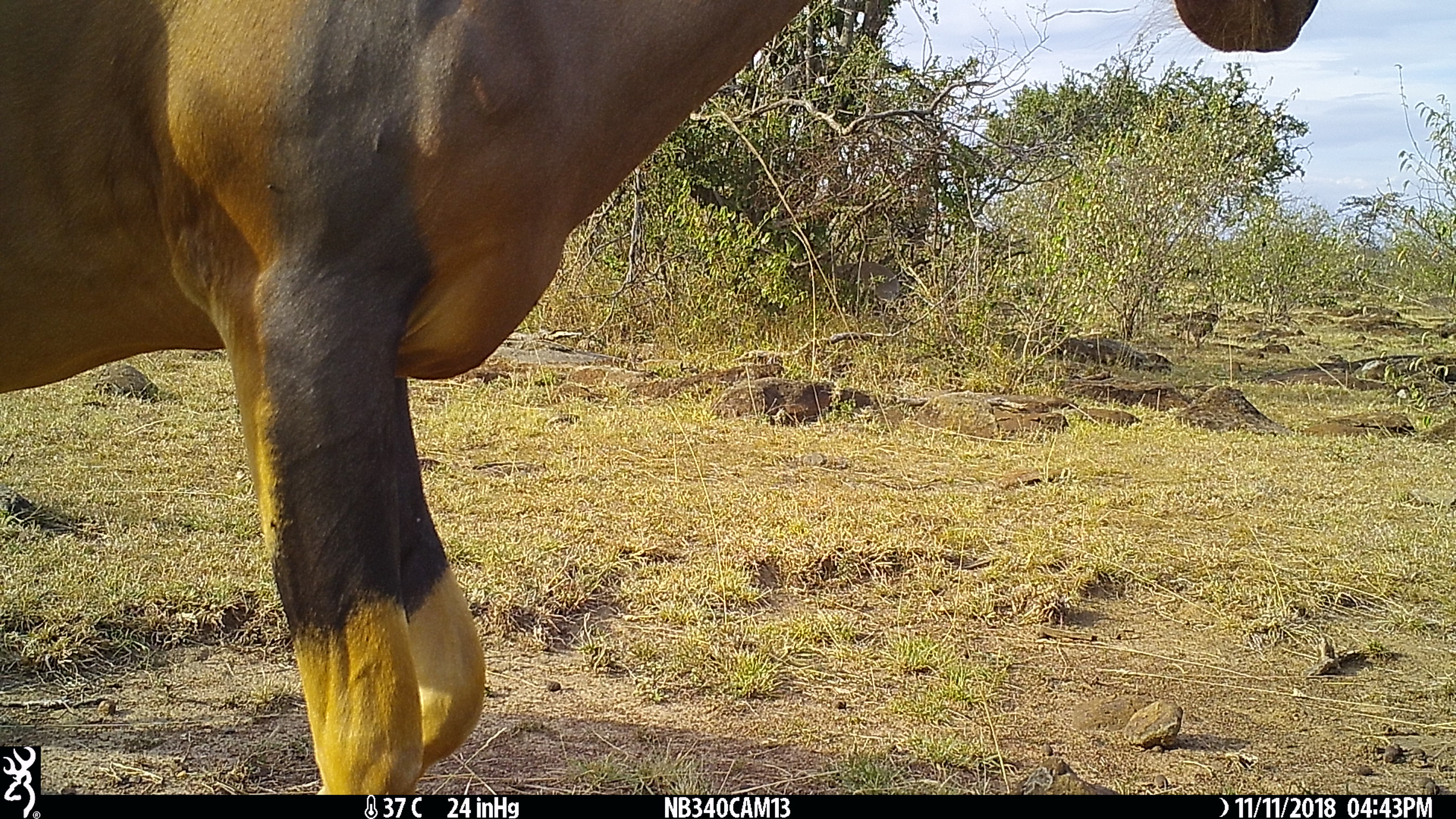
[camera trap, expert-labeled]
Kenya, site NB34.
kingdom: Animalia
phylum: Chordata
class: Mammalia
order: Artiodactyla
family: Bovidae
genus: Damaliscus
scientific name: Damaliscus lunatus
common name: topi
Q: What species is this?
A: Topi (Damaliscus lunatus).